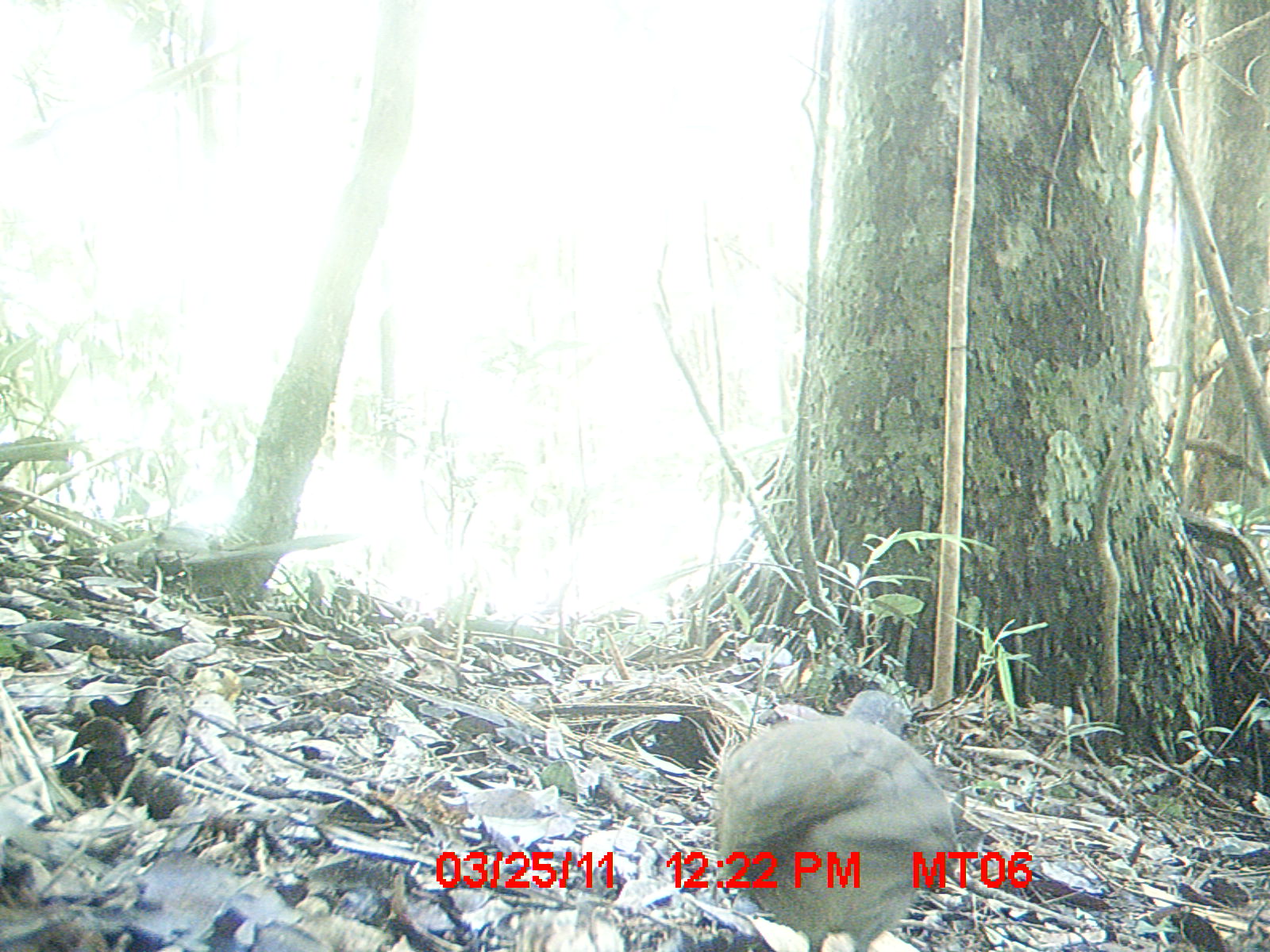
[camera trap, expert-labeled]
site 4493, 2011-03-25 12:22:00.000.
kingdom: Animalia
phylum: Chordata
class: Aves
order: Columbiformes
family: Columbidae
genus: Streptopelia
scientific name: Streptopelia picturata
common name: malagasy turtle dove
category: nesoenas picturata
Nesoenas picturata (malagasy turtle dove) (Streptopelia picturata), count 1.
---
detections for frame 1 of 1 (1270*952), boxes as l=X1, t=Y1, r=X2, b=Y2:
nesoenas picturata: l=713, t=686, r=958, b=952